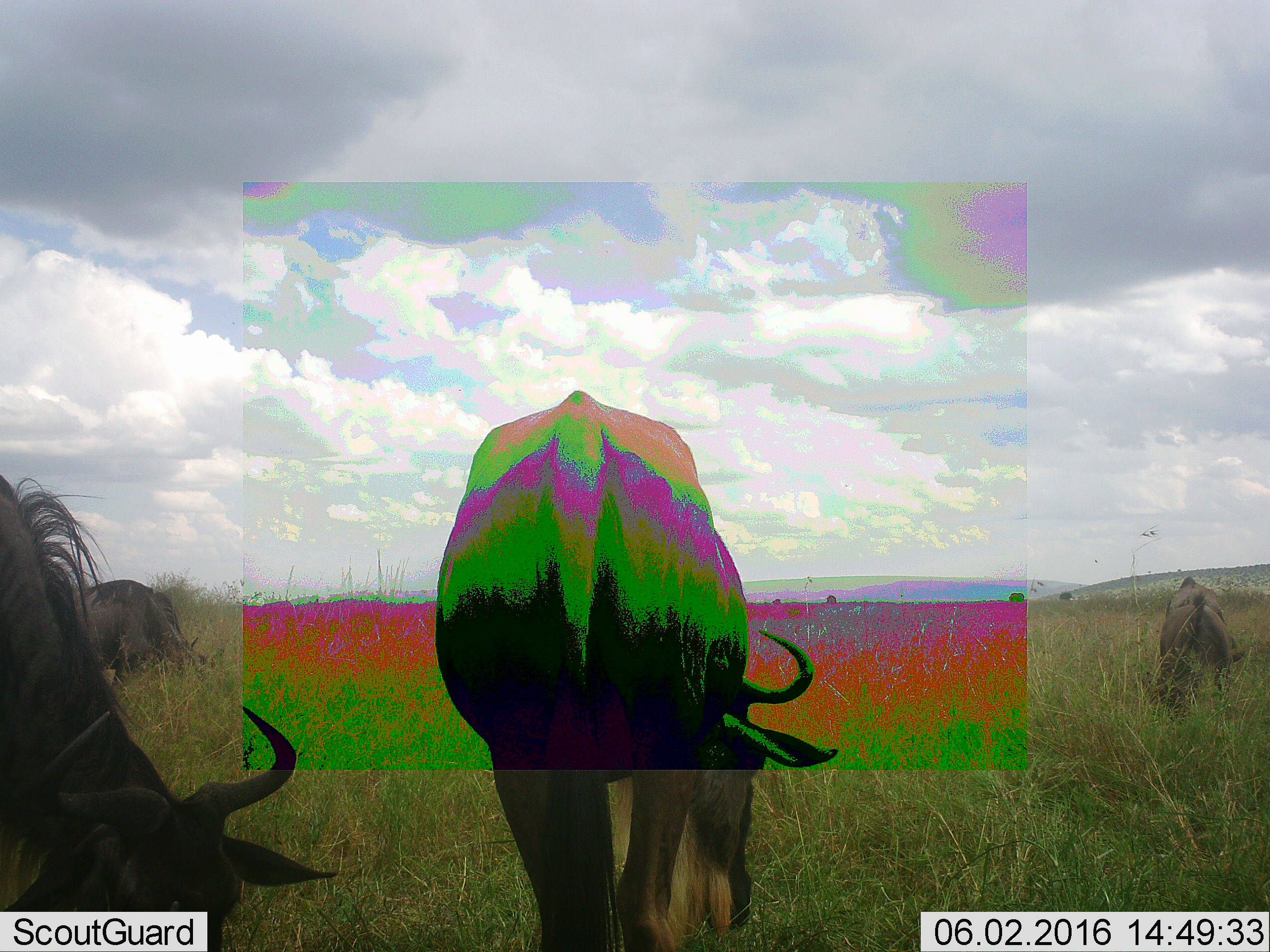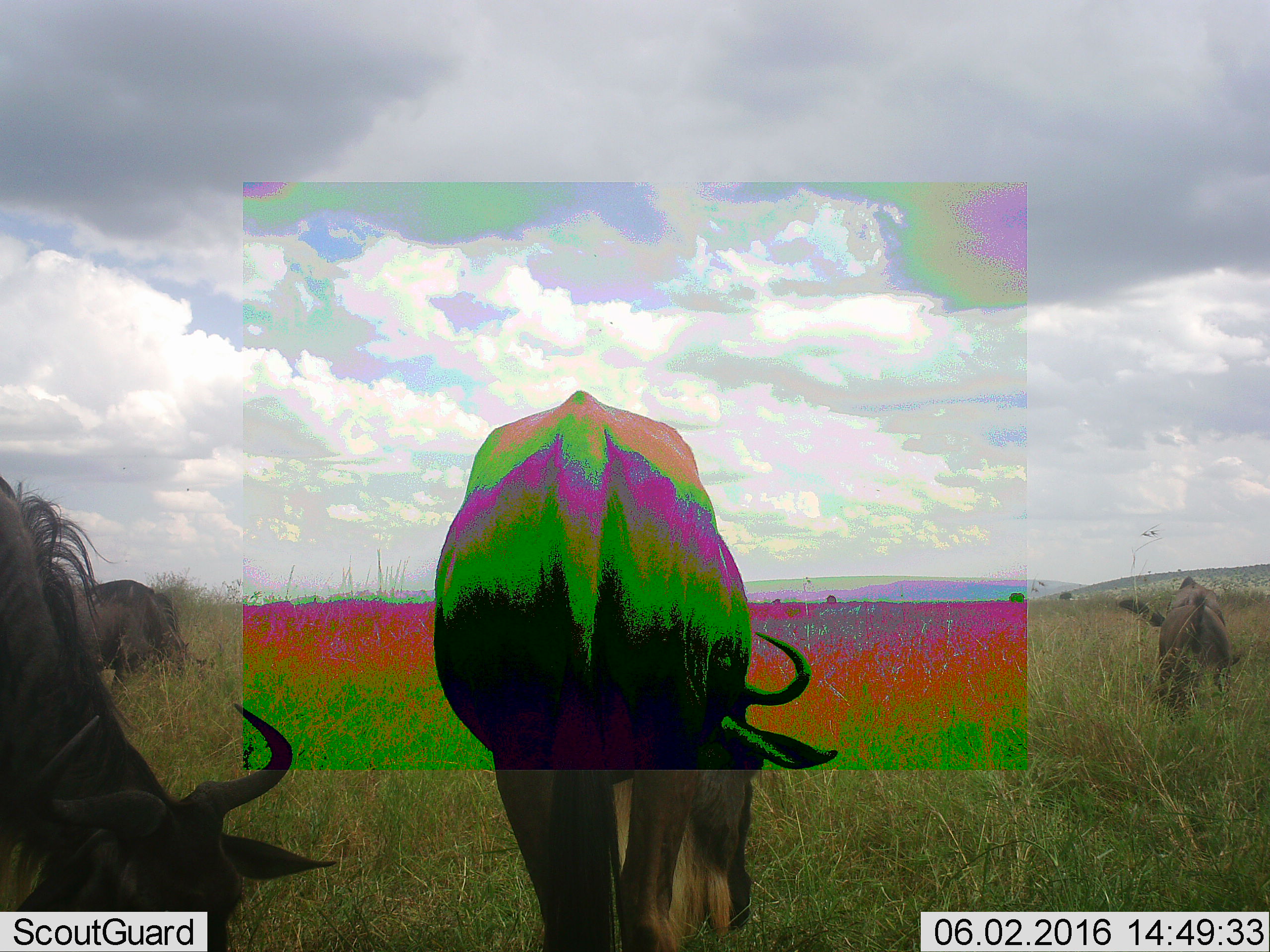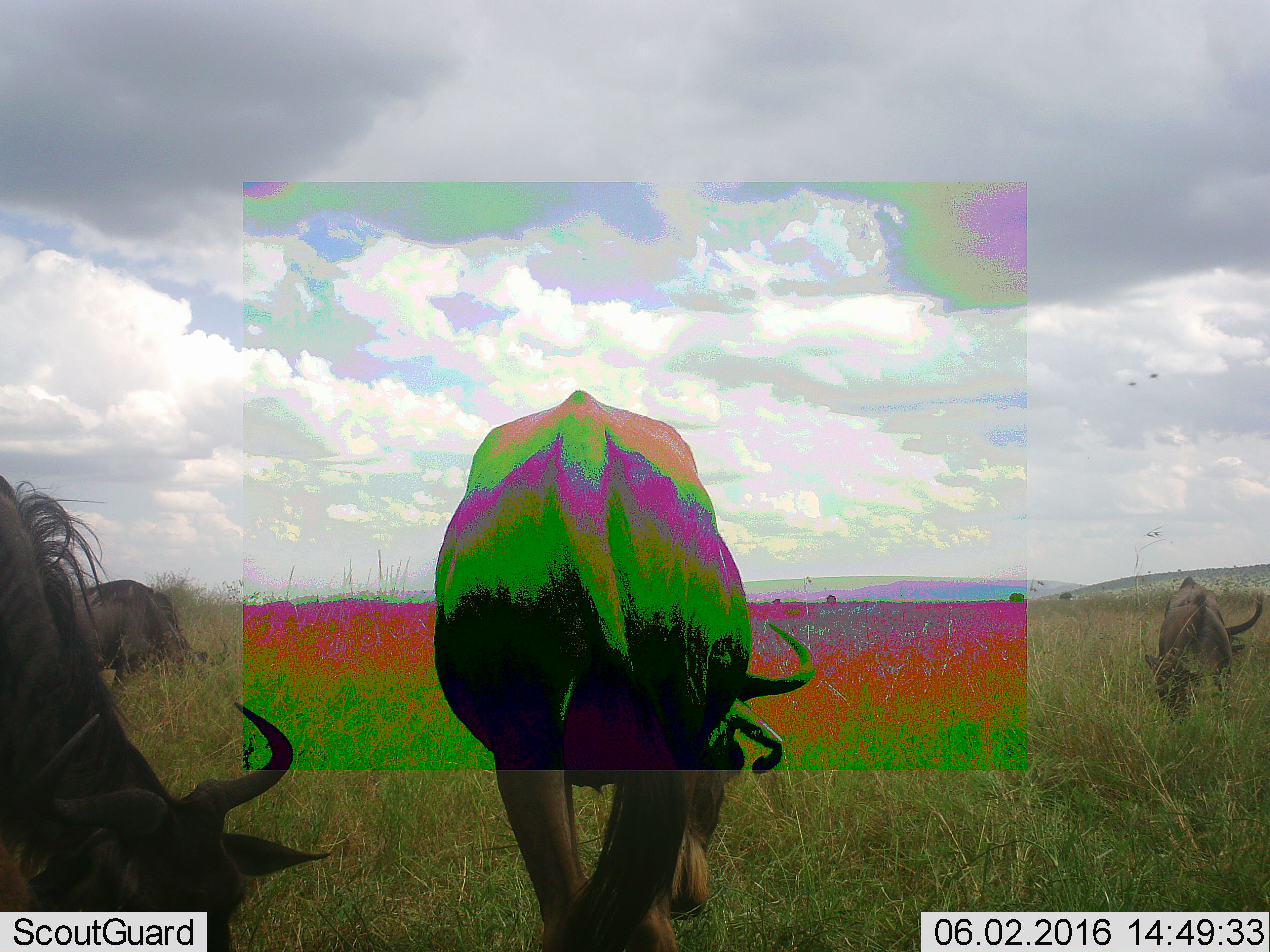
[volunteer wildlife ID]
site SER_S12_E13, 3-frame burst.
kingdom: Animalia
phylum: Chordata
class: Mammalia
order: Artiodactyla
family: Bovidae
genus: Connochaetes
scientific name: Connochaetes taurinus taurinus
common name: blue wildebeest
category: wildebeestblue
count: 4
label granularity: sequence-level